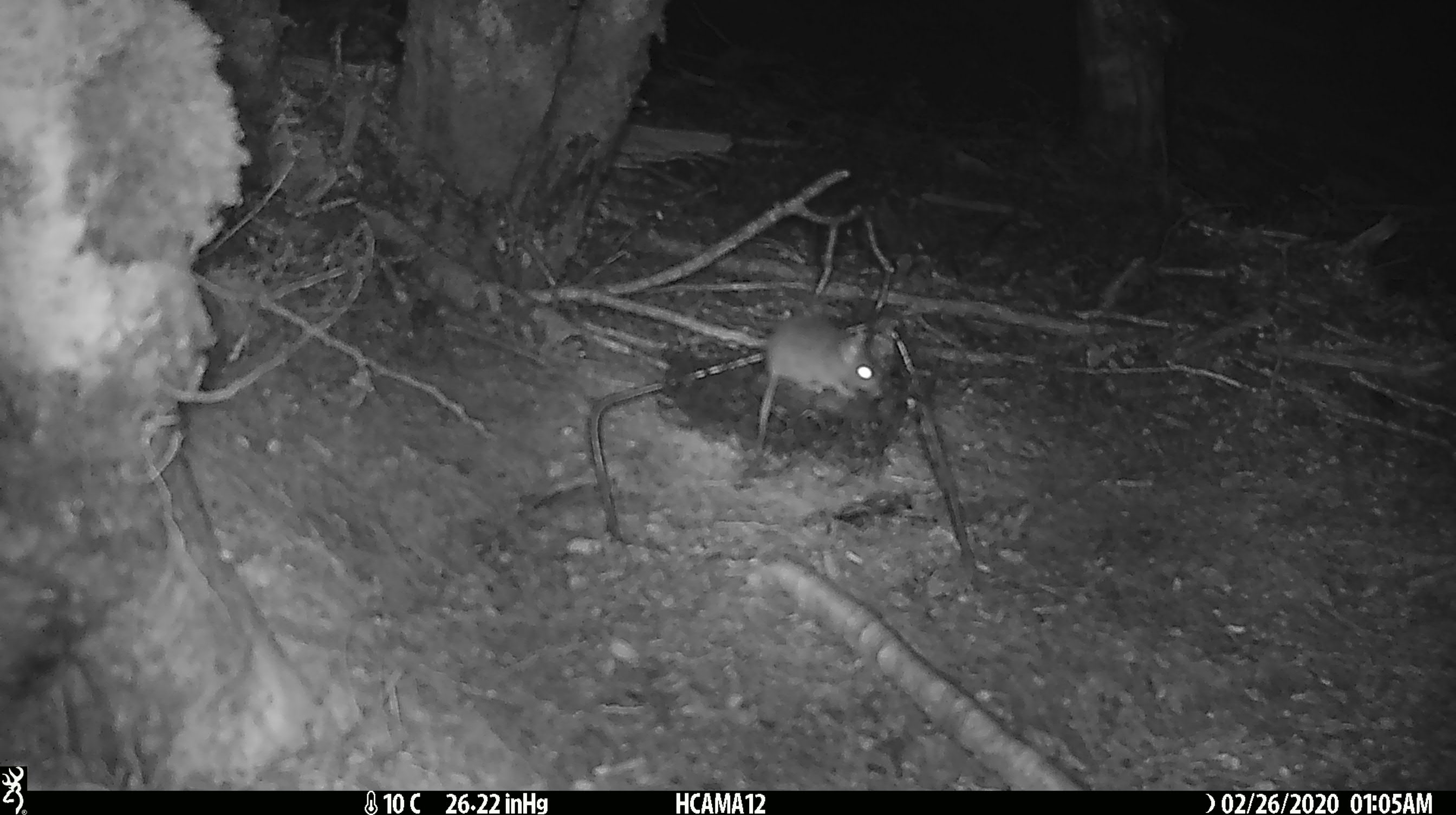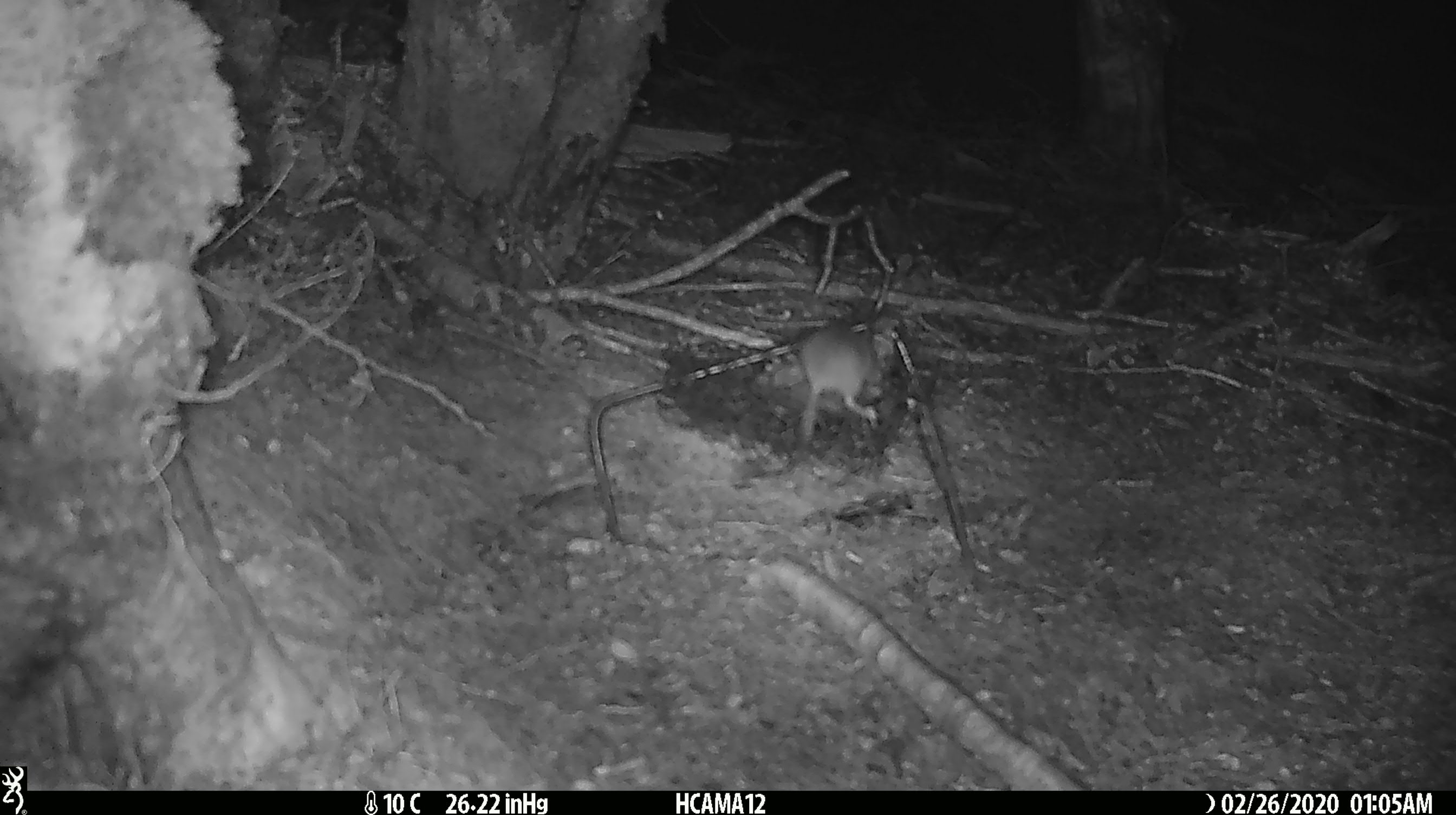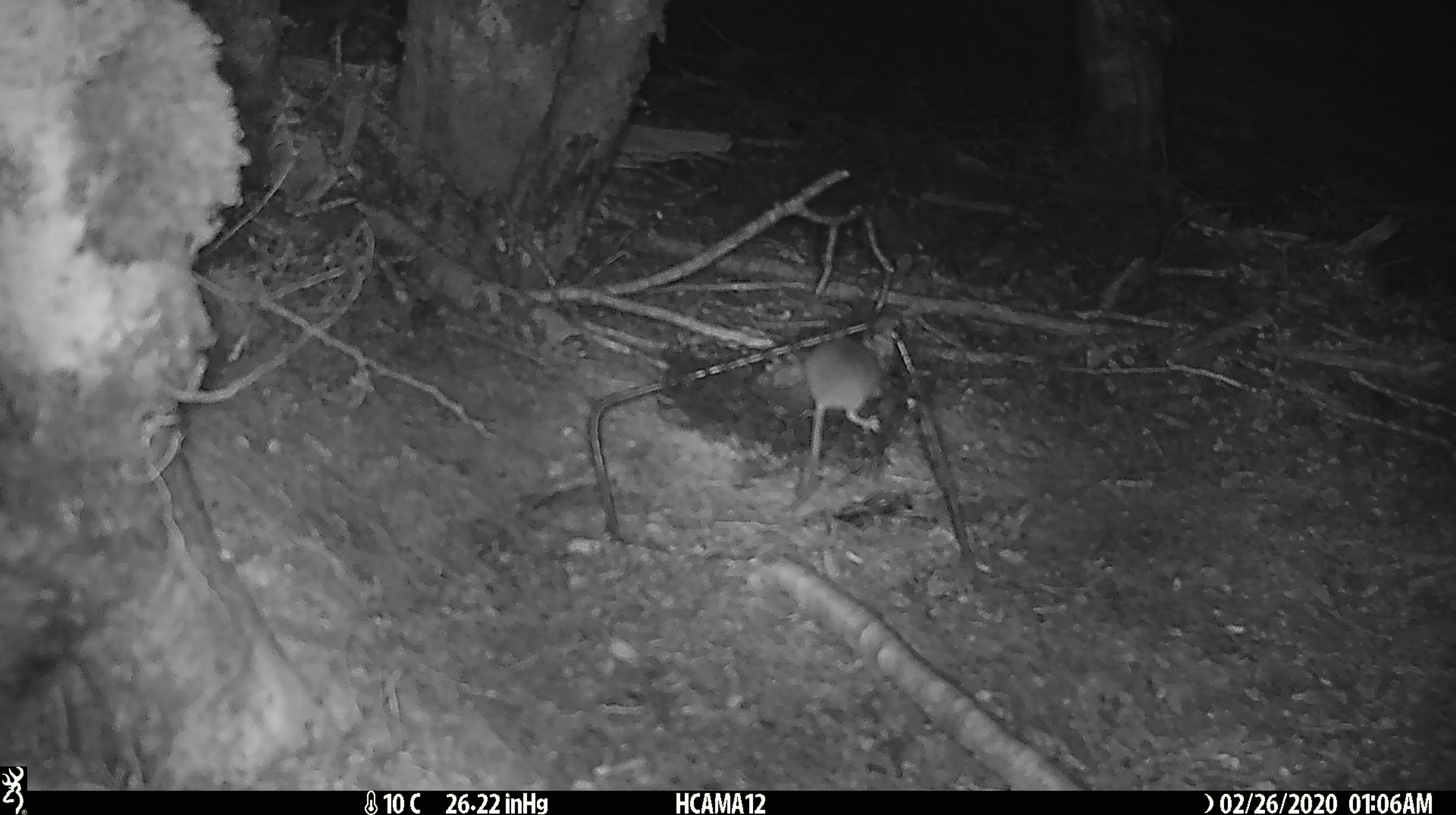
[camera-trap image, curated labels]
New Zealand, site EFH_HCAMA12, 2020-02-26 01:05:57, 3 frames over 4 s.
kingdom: Animalia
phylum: Chordata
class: Mammalia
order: Rodentia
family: Muridae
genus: Mus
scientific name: Mus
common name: mouse